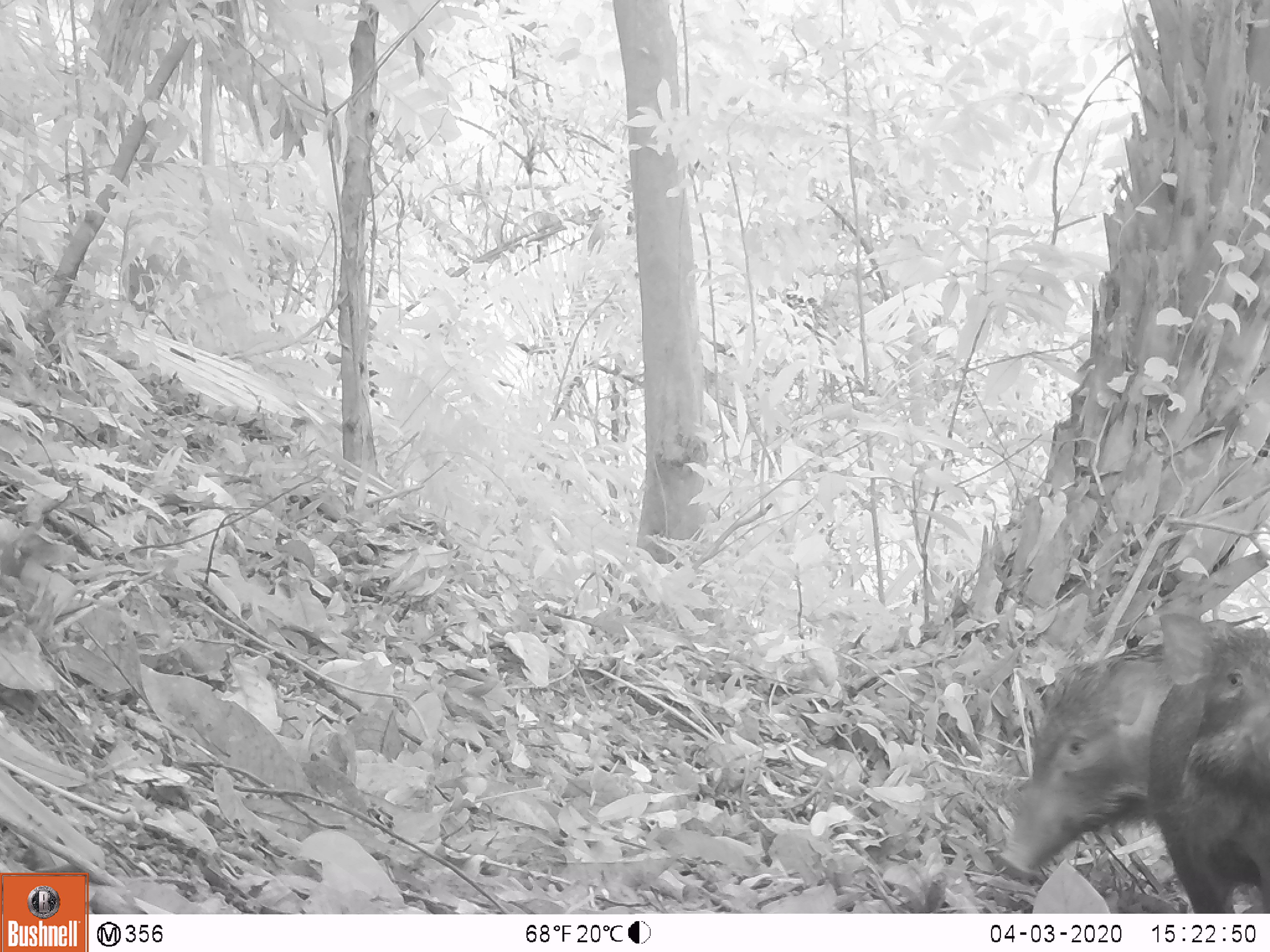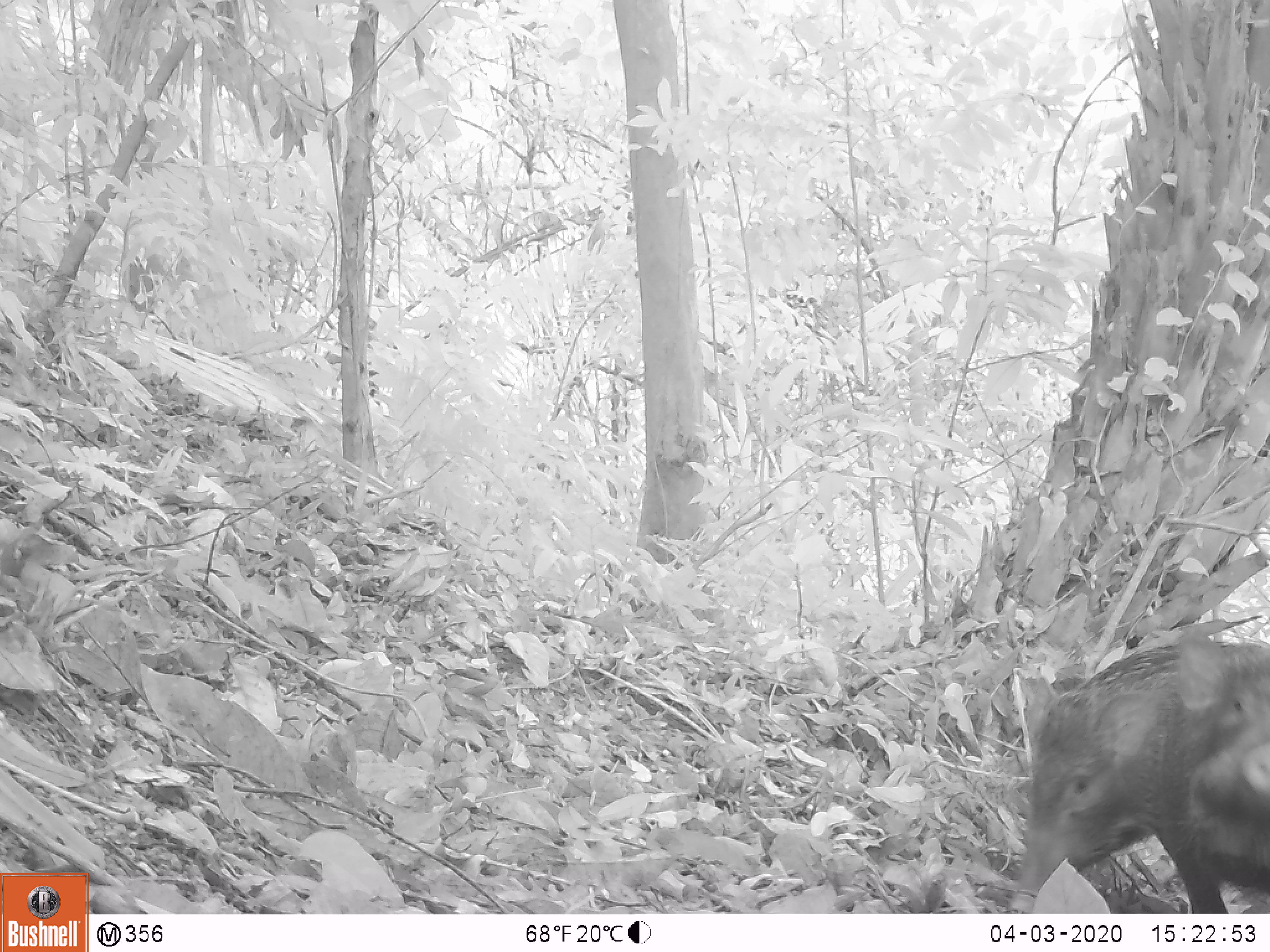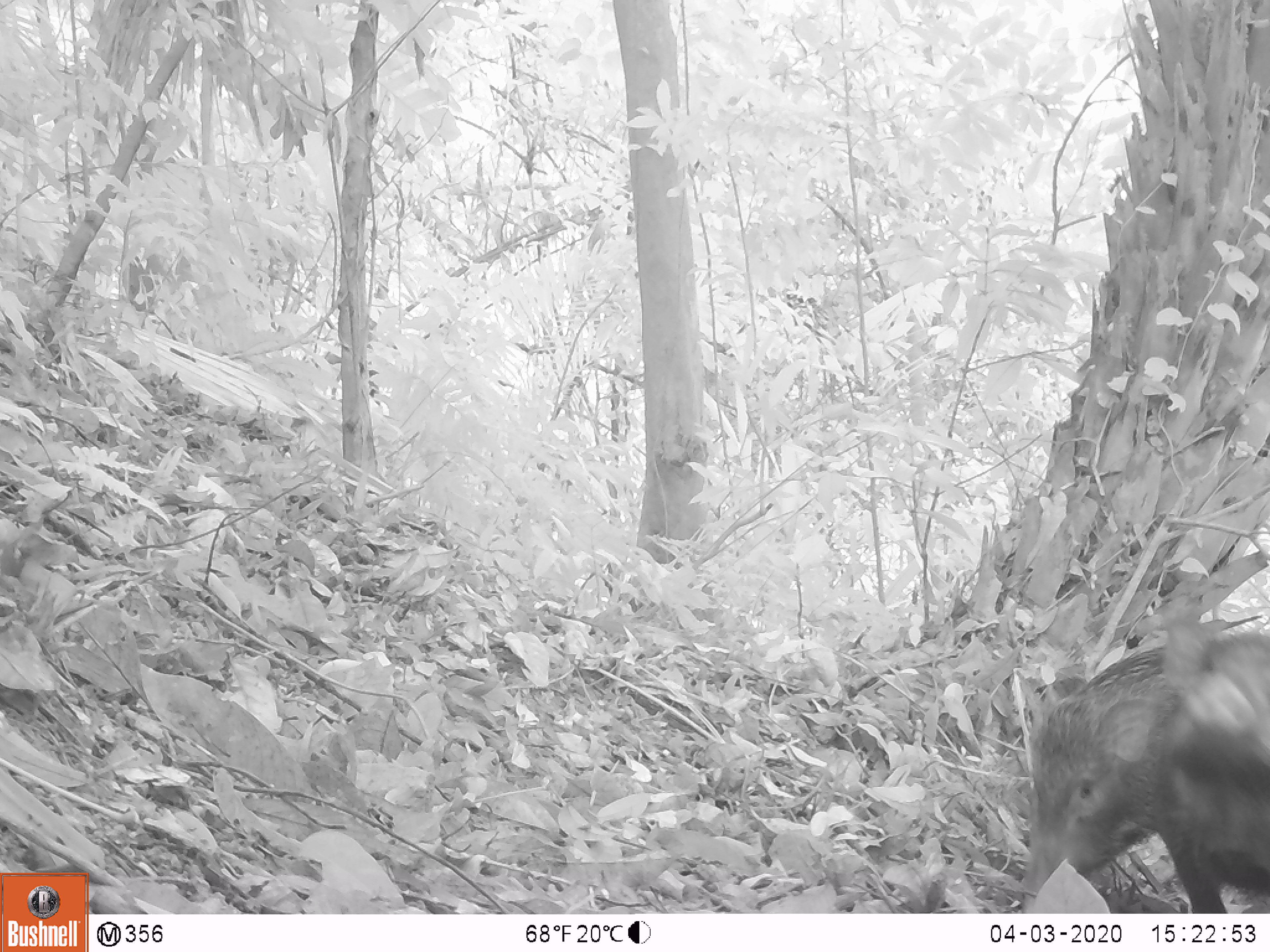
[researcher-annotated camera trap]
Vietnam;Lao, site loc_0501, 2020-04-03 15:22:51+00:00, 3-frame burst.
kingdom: Animalia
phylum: Chordata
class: Mammalia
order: Artiodactyla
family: Suidae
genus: Sus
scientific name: Sus scrofa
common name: eurasian wild pig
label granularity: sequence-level